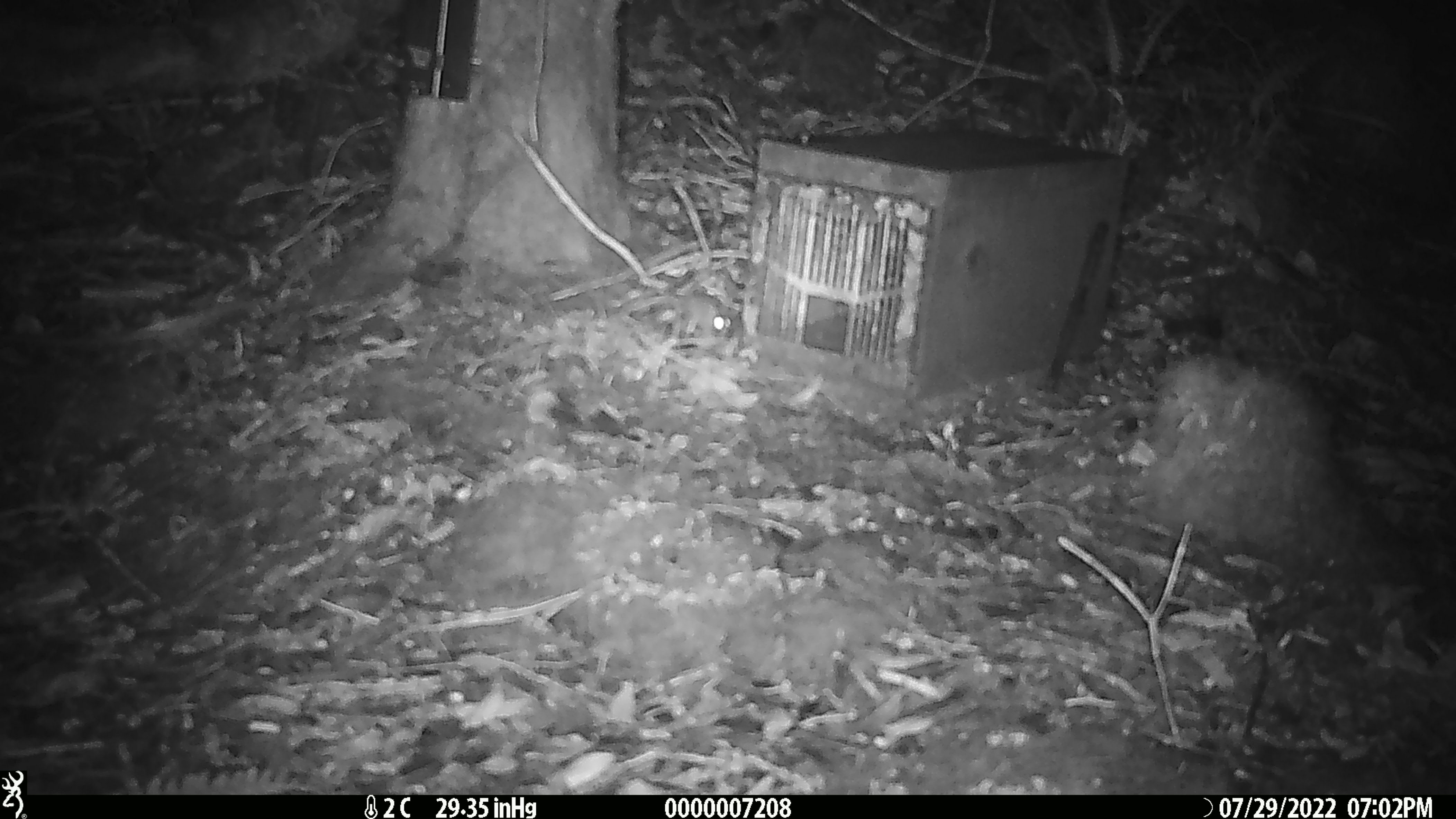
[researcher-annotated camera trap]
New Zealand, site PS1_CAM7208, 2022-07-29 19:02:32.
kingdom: Animalia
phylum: Chordata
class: Mammalia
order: Rodentia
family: Muridae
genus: Mus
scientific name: Mus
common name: mouse